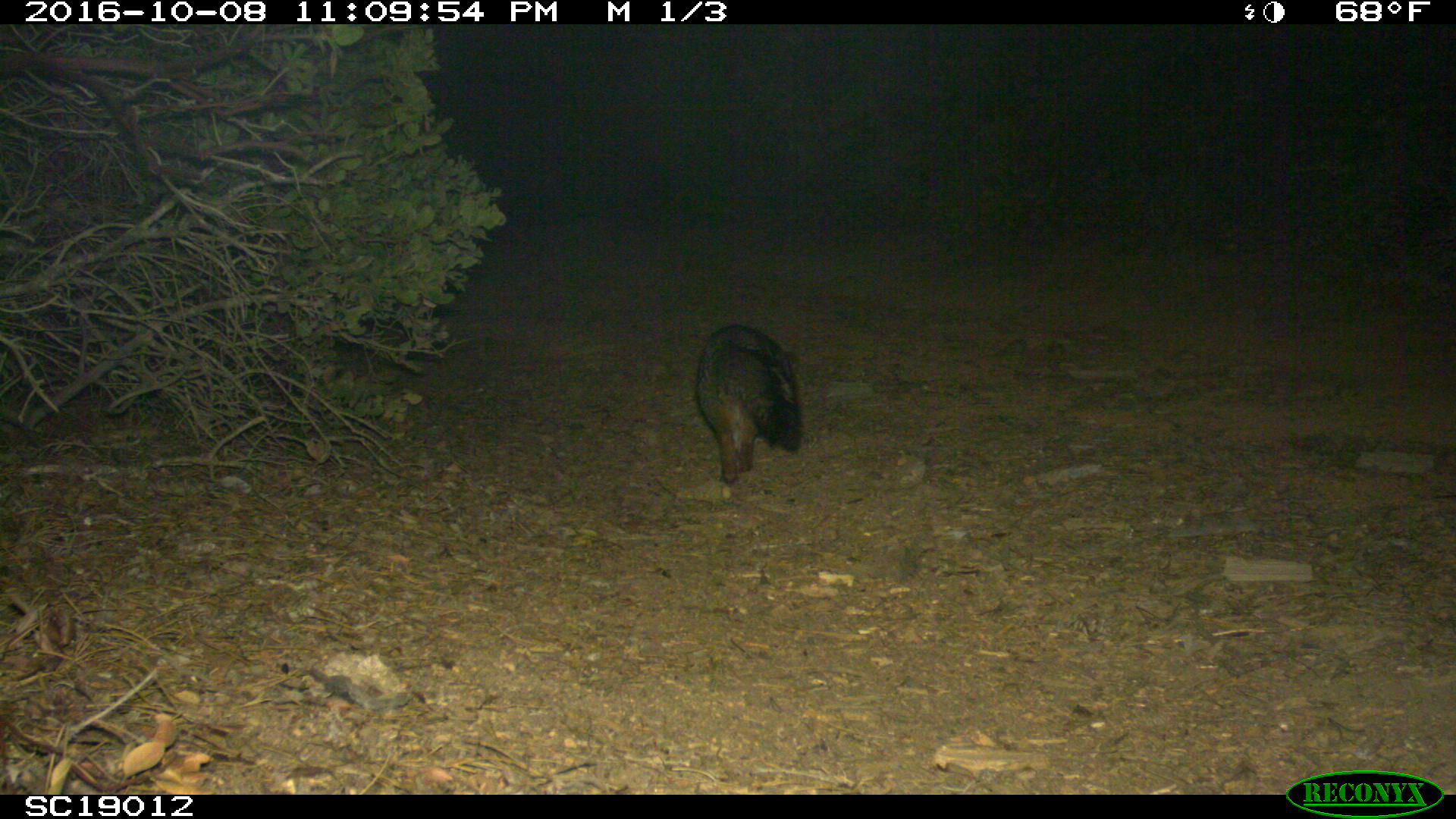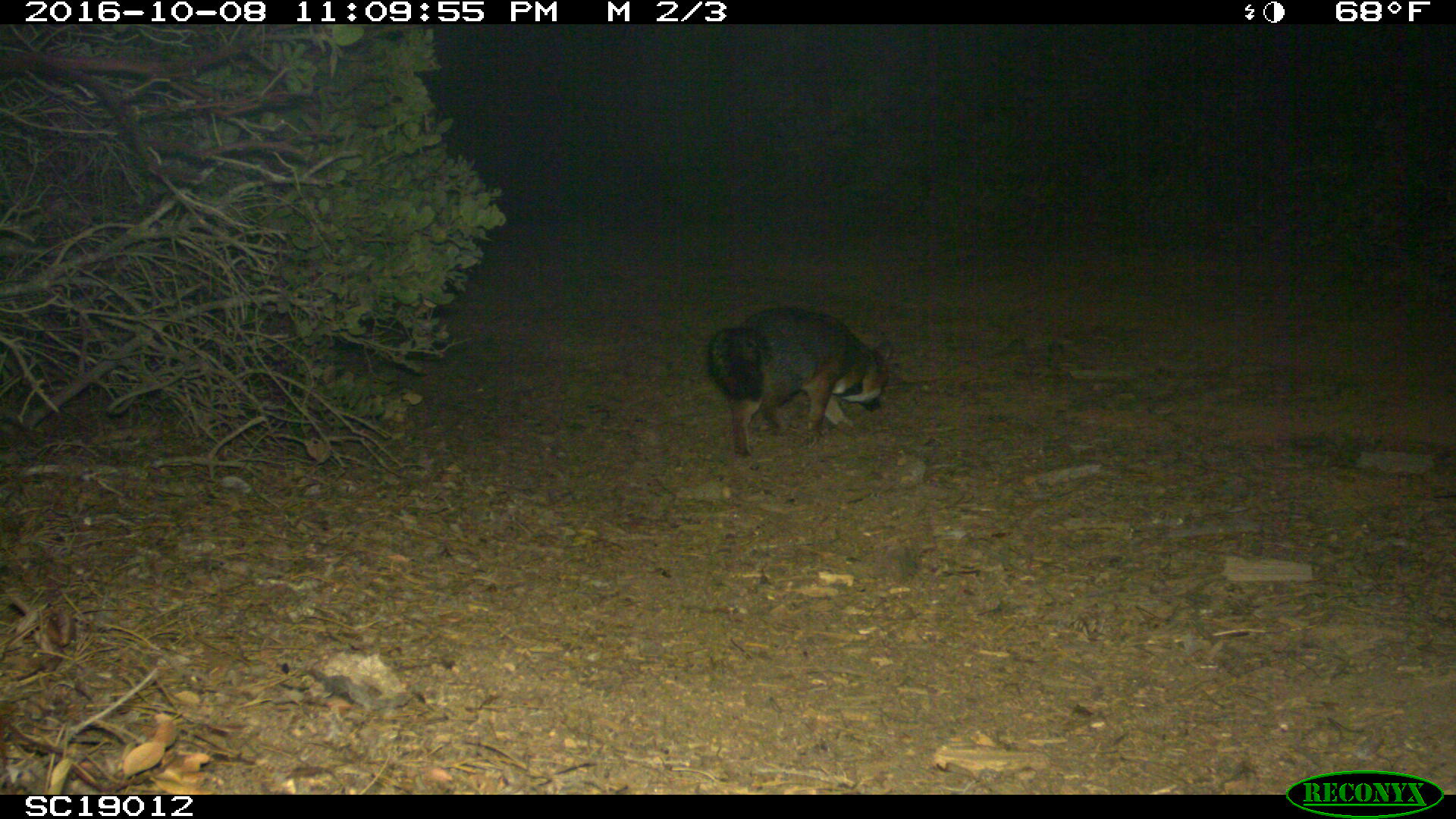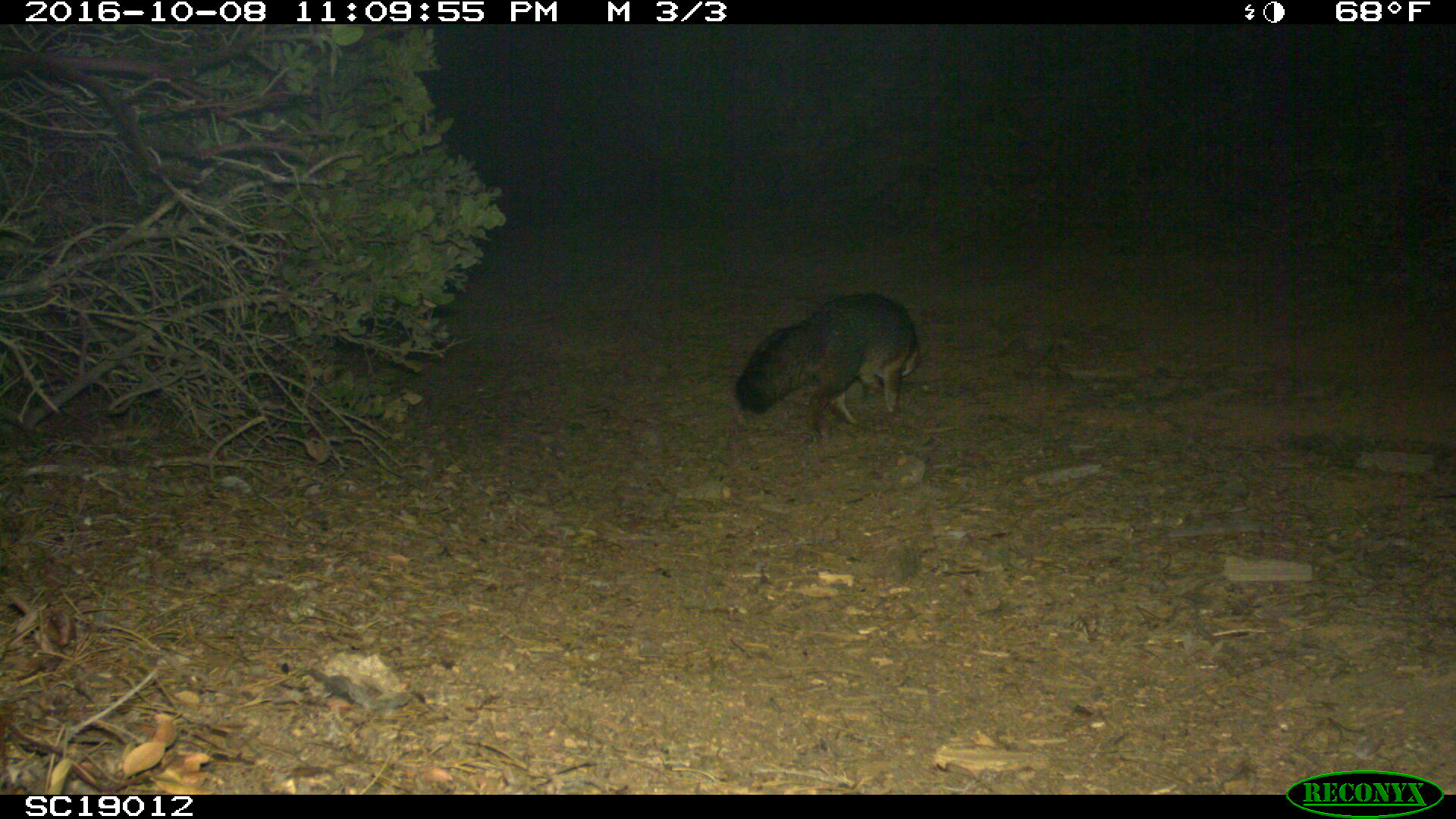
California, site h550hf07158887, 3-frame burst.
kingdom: Animalia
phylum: Chordata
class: Mammalia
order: Carnivora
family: Canidae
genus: Urocyon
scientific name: Urocyon littoralis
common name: island fox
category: fox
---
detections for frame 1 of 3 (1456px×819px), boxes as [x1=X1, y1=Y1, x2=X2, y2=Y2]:
fox: [x1=695, y1=323, x2=802, y2=487]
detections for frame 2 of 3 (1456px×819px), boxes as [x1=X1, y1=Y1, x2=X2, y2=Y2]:
fox: [x1=704, y1=306, x2=891, y2=462]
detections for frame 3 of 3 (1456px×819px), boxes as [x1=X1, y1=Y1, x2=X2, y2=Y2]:
fox: [x1=736, y1=291, x2=921, y2=446]